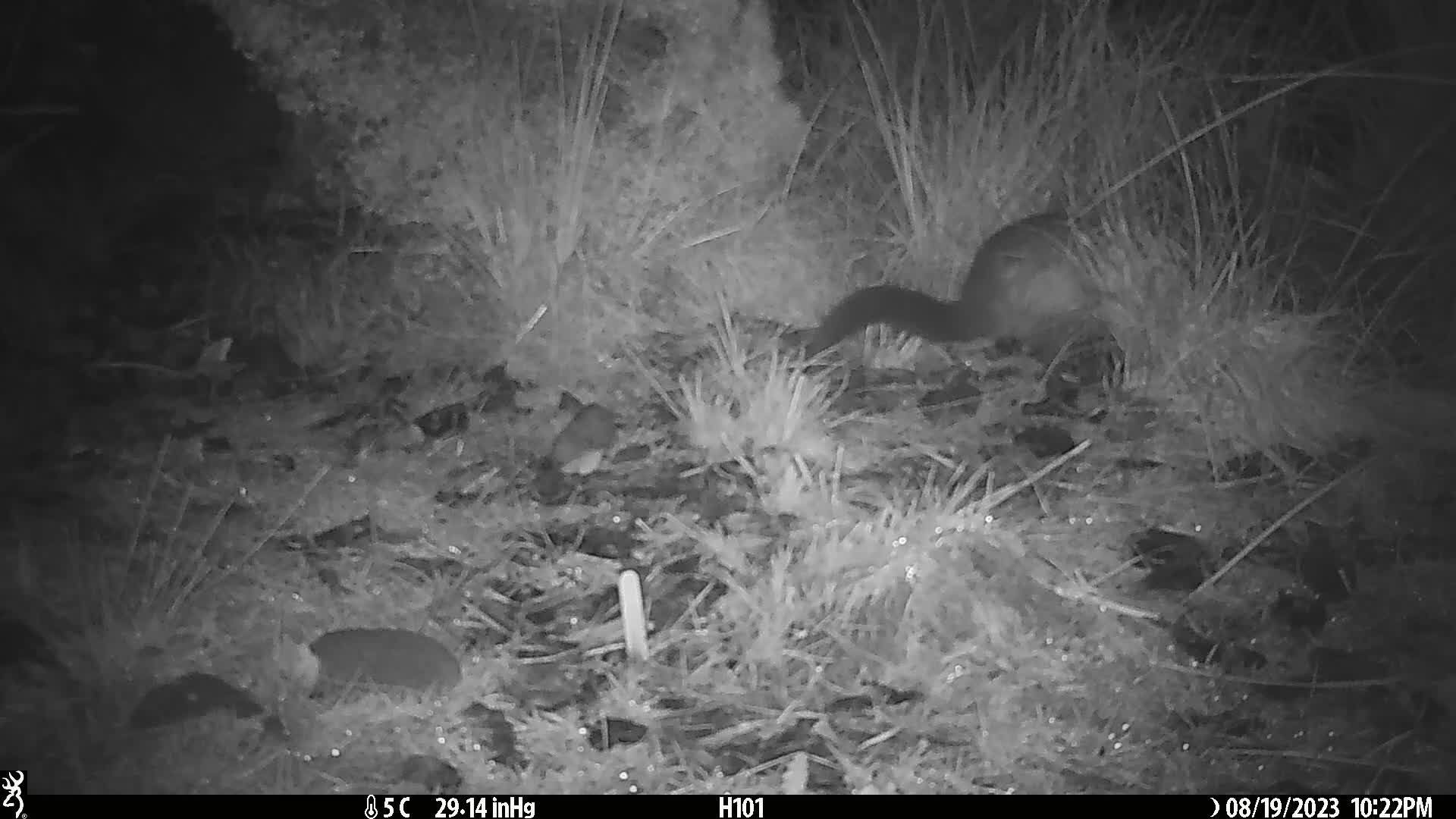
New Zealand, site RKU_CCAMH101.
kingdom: Animalia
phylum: Chordata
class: Mammalia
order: Diprotodontia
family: Phalangeridae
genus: Trichosurus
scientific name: Trichosurus vulpecula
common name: common brushtail possum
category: possum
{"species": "possum (common brushtail possum) (Trichosurus vulpecula)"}